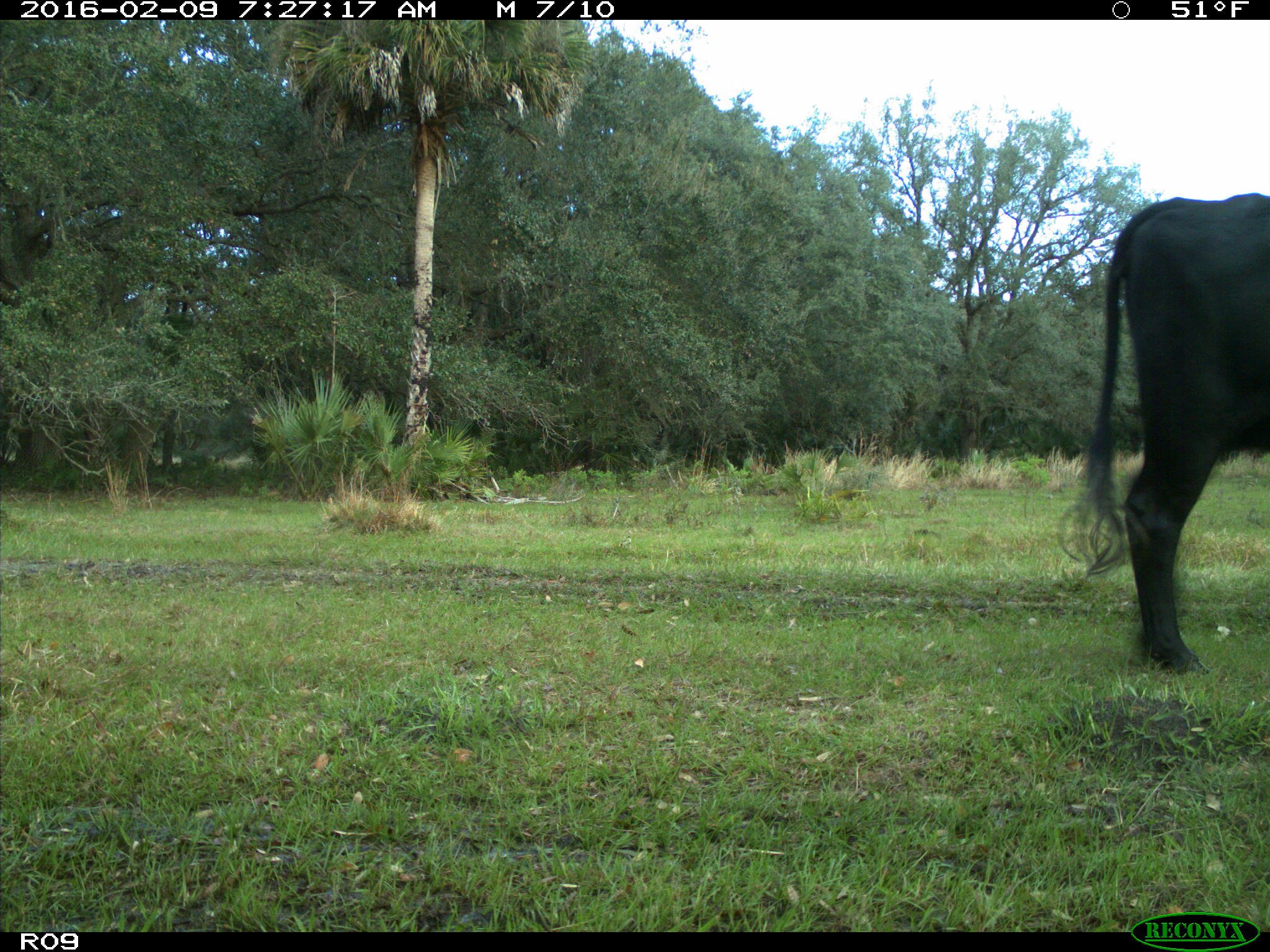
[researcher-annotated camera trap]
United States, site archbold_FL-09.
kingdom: Animalia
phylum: Chordata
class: Mammalia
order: Artiodactyla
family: Bovidae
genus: Bos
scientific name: Bos taurus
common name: domestic cow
Bos taurus (domestic cow).